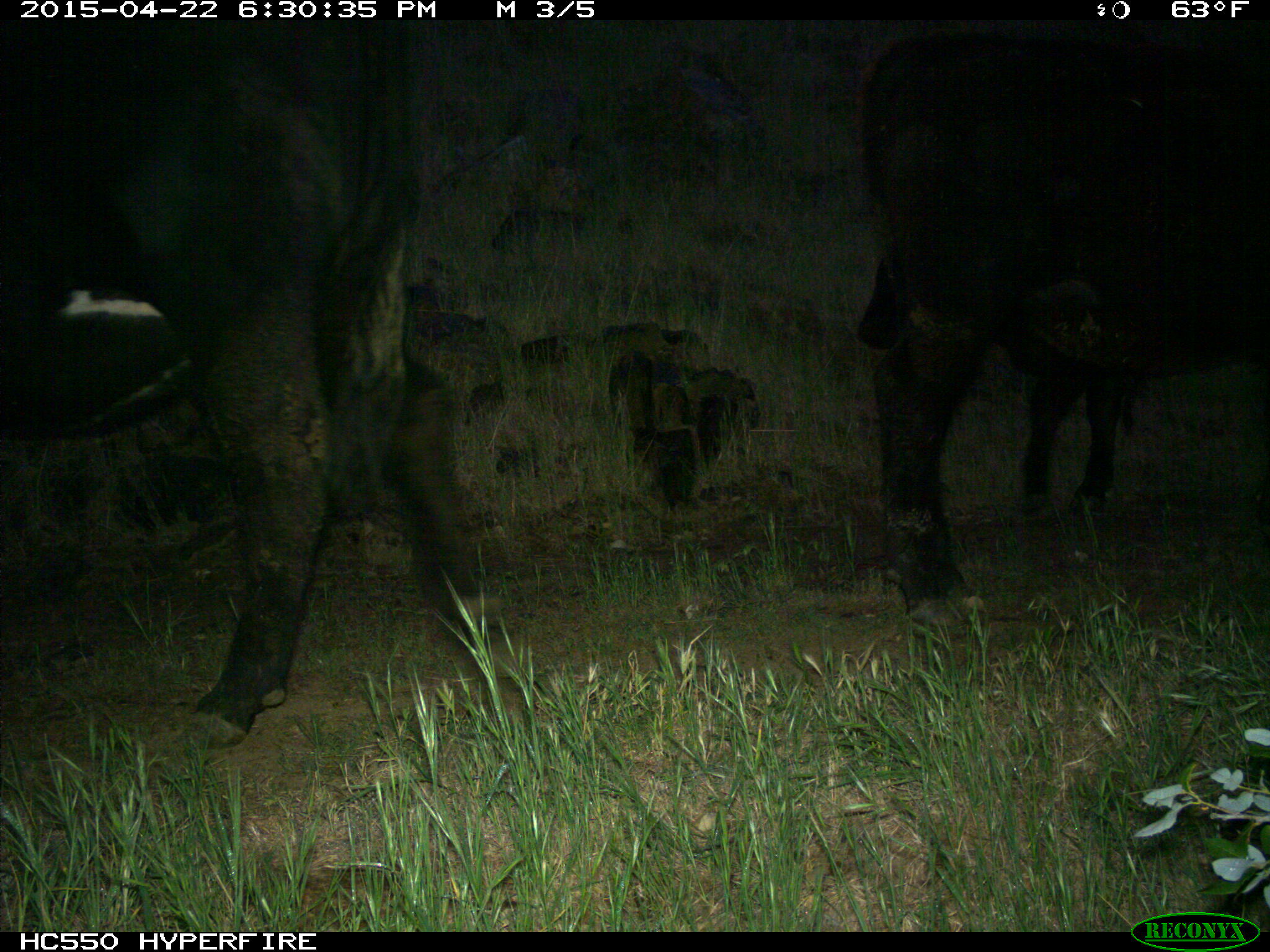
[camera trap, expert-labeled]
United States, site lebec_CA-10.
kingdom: Animalia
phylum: Chordata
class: Mammalia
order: Artiodactyla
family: Bovidae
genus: Bos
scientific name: Bos taurus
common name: domestic cow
Bos taurus (domestic cow).